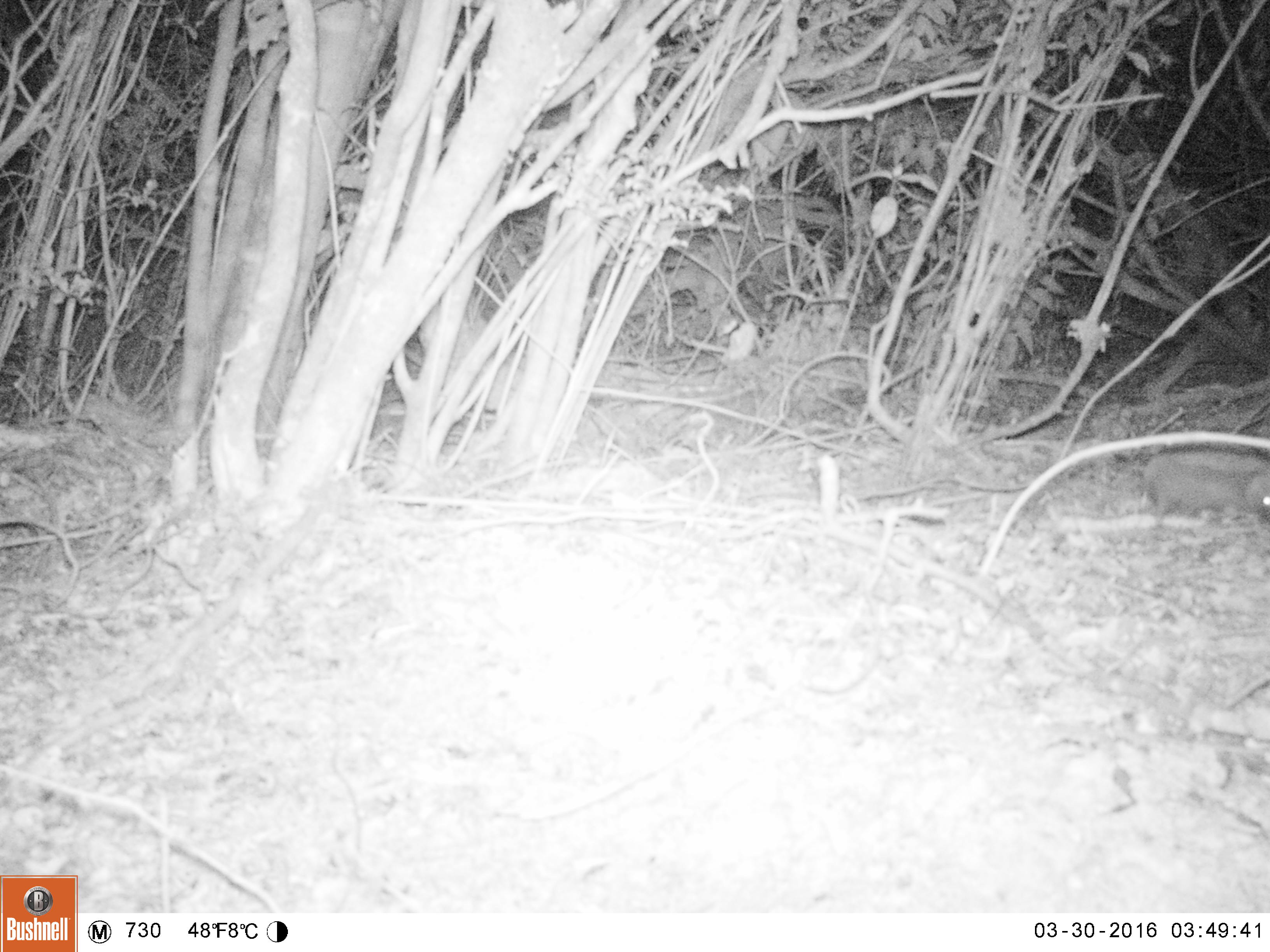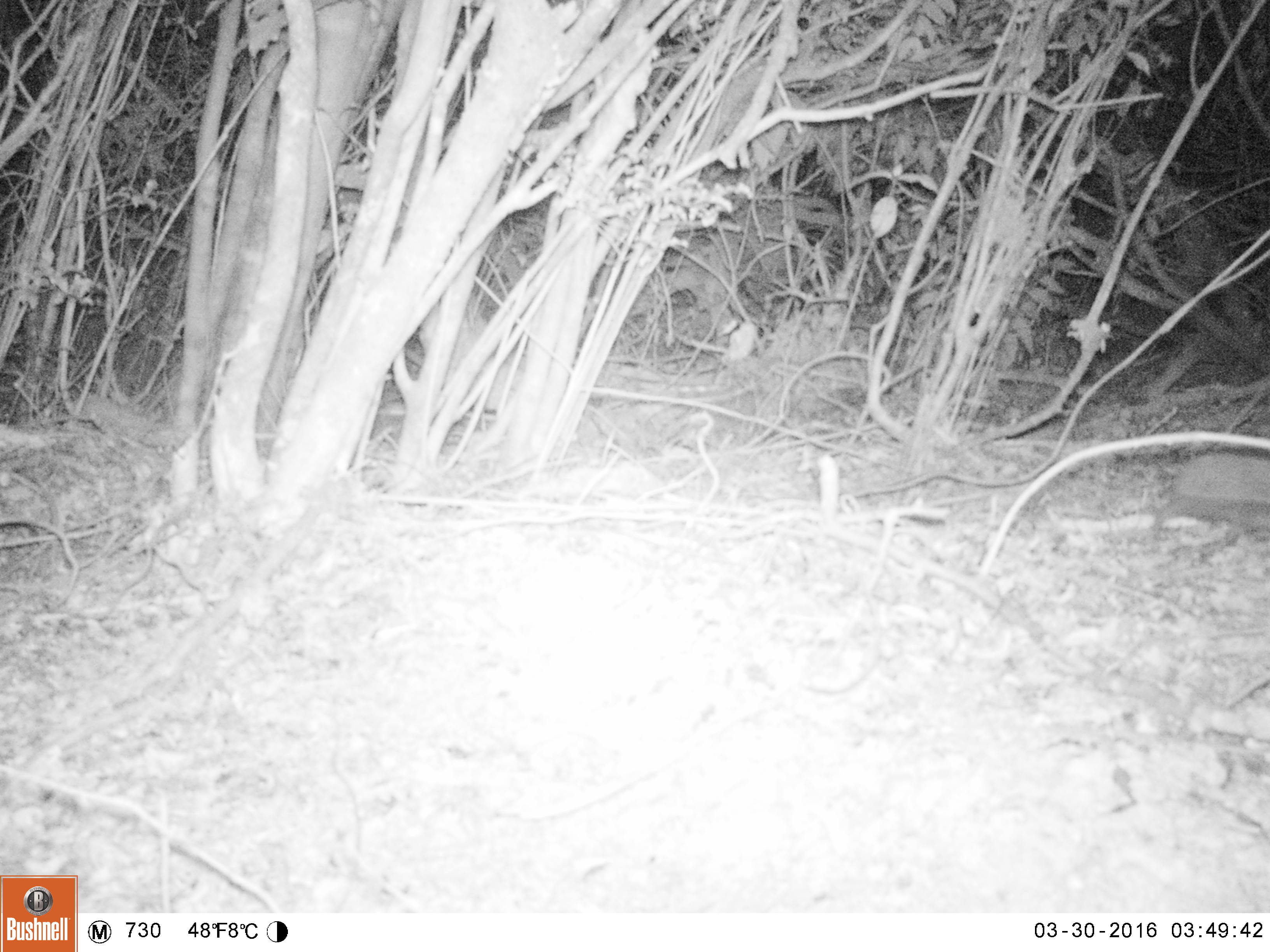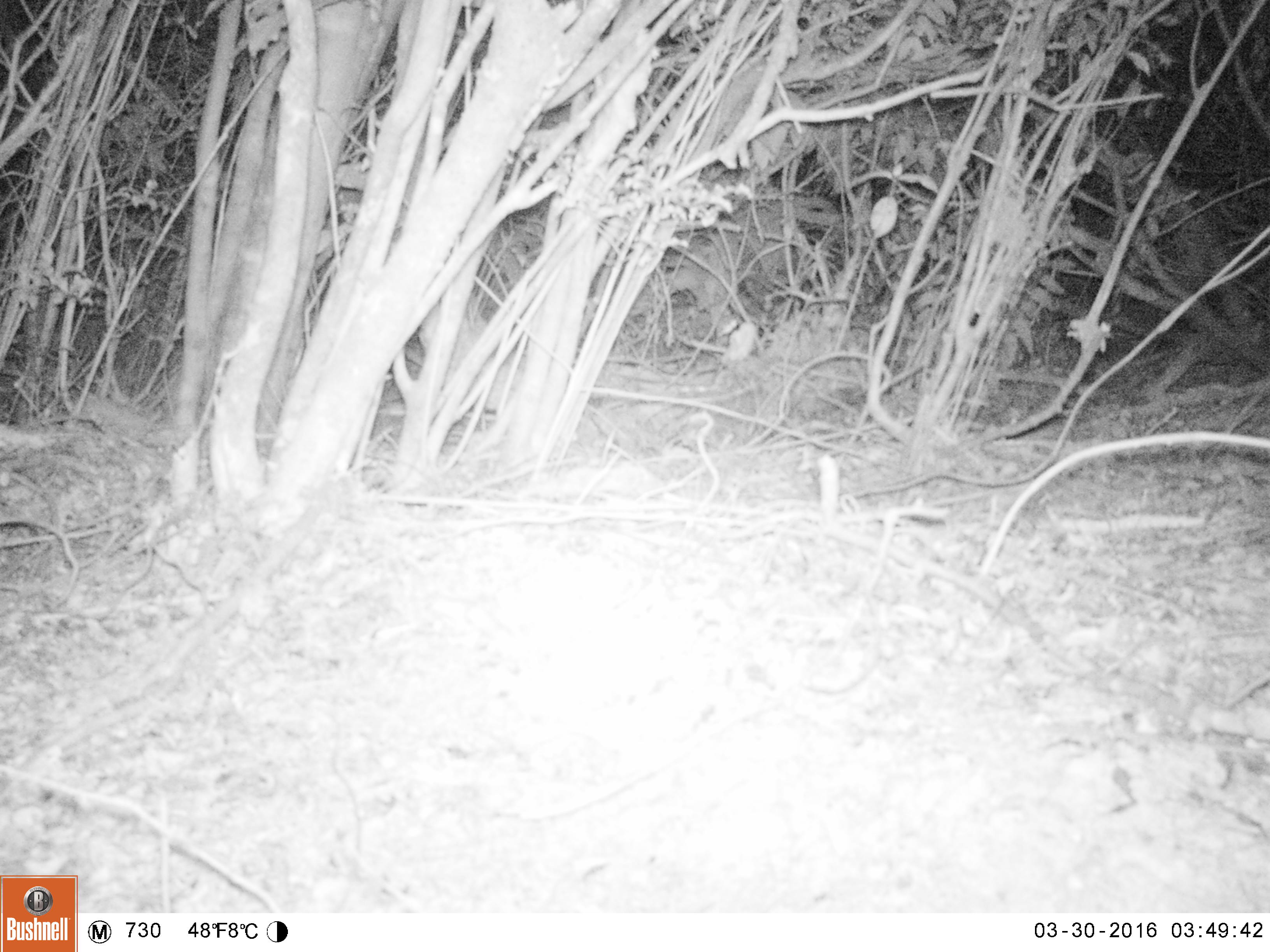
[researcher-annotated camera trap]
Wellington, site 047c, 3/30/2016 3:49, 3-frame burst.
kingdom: Animalia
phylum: Chordata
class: Mammalia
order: Eulipotyphla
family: Erinaceidae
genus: Erinaceus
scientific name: Erinaceus europaeus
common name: hedgehog